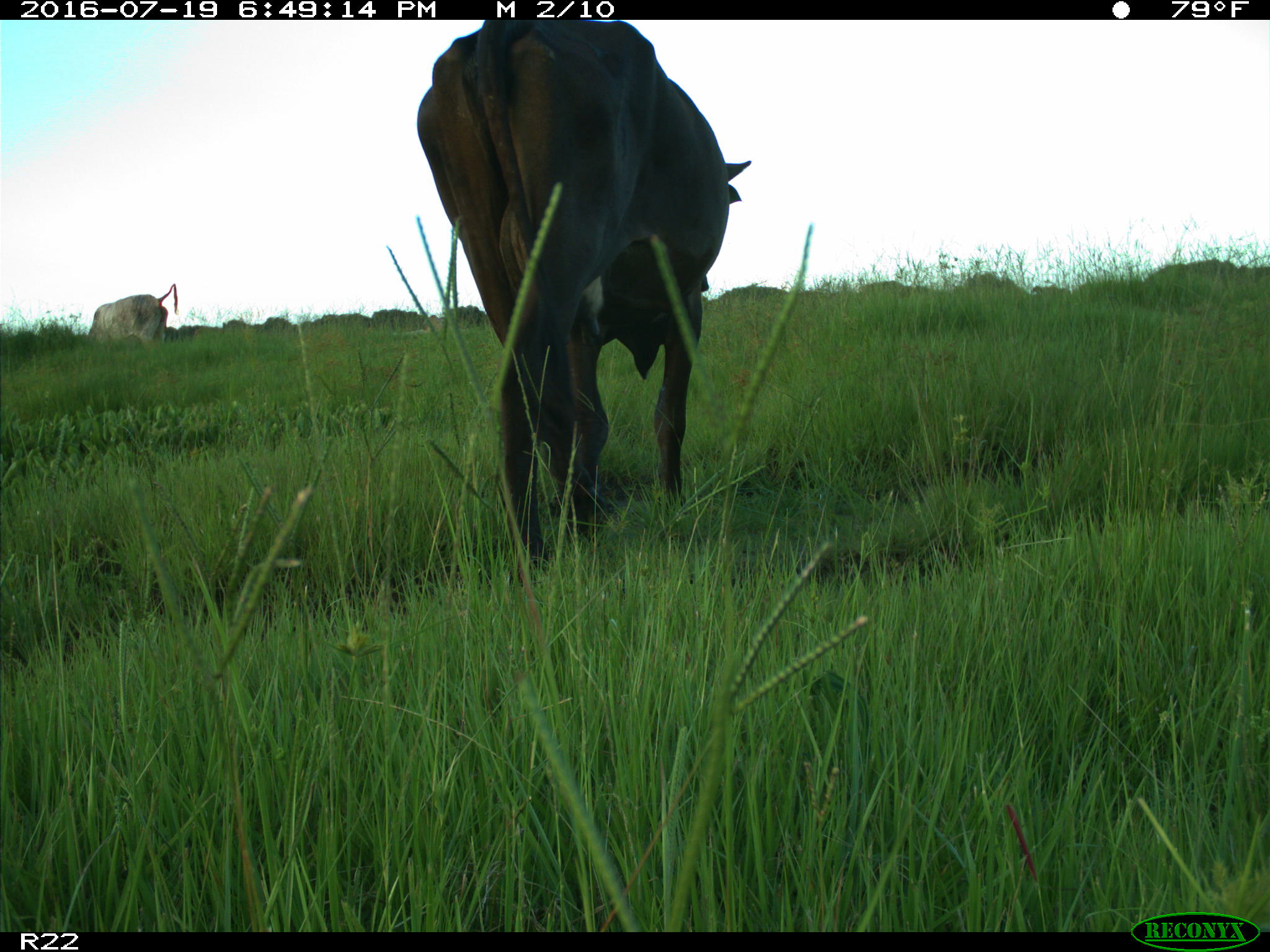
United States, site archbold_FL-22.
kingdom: Animalia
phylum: Chordata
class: Mammalia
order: Artiodactyla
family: Bovidae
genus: Bos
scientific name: Bos taurus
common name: domestic cow